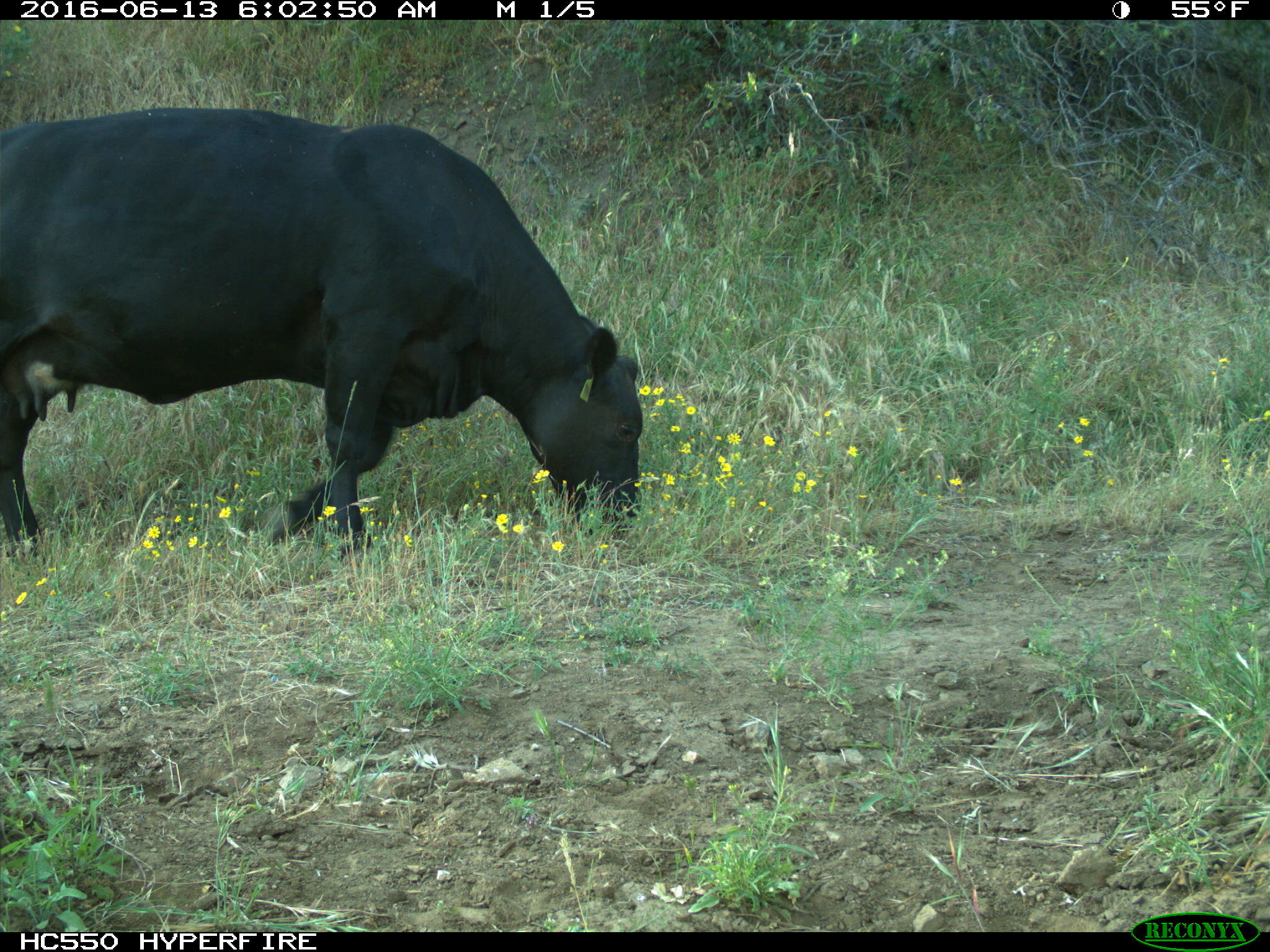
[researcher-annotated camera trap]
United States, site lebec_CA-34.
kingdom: Animalia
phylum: Chordata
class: Mammalia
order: Artiodactyla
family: Bovidae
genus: Bos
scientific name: Bos taurus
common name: domestic cow